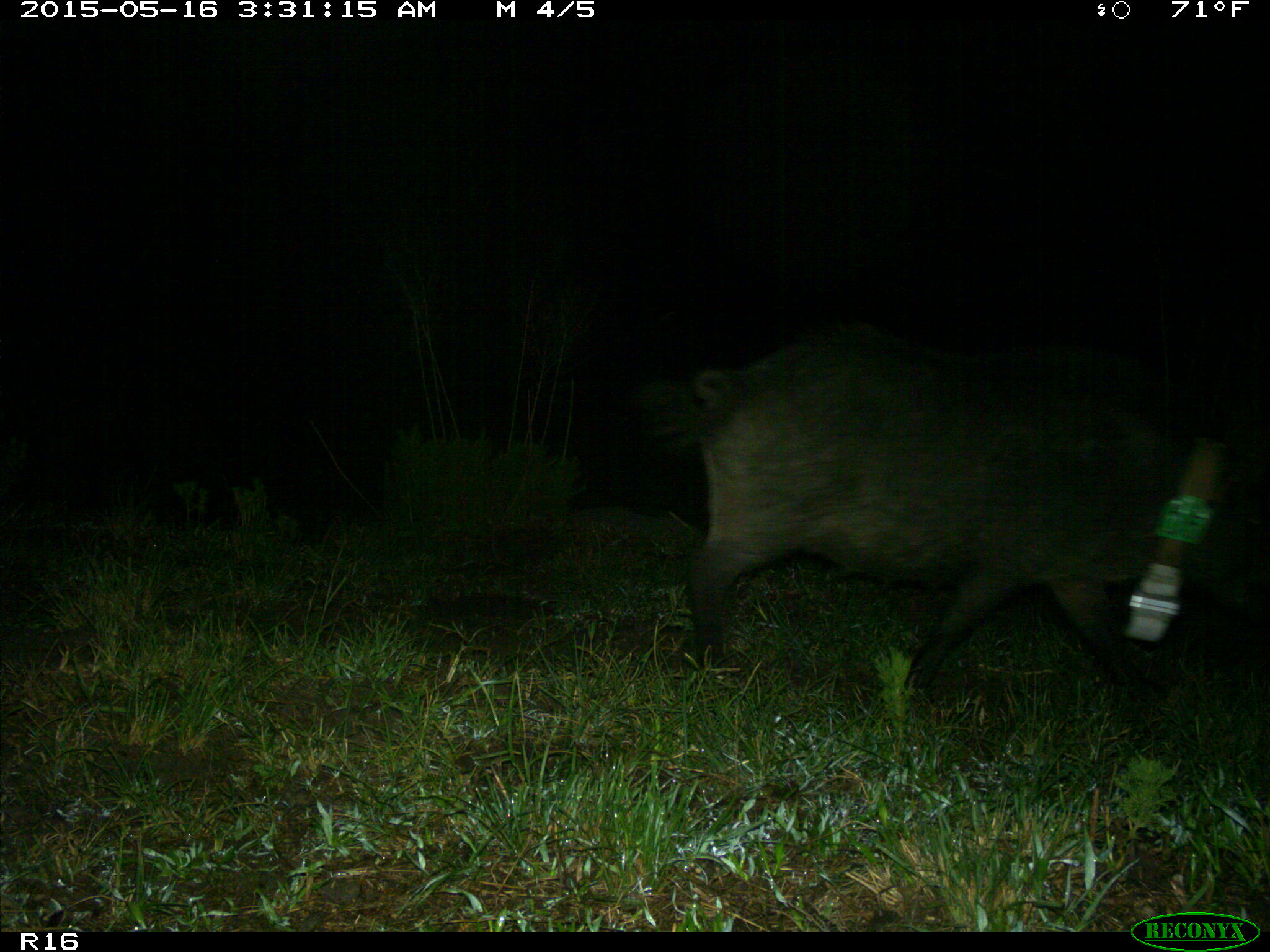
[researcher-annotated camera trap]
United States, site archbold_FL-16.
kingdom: Animalia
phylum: Chordata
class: Mammalia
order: Artiodactyla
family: Suidae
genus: Sus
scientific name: Sus scrofa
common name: wild boar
Sus scrofa (wild boar).